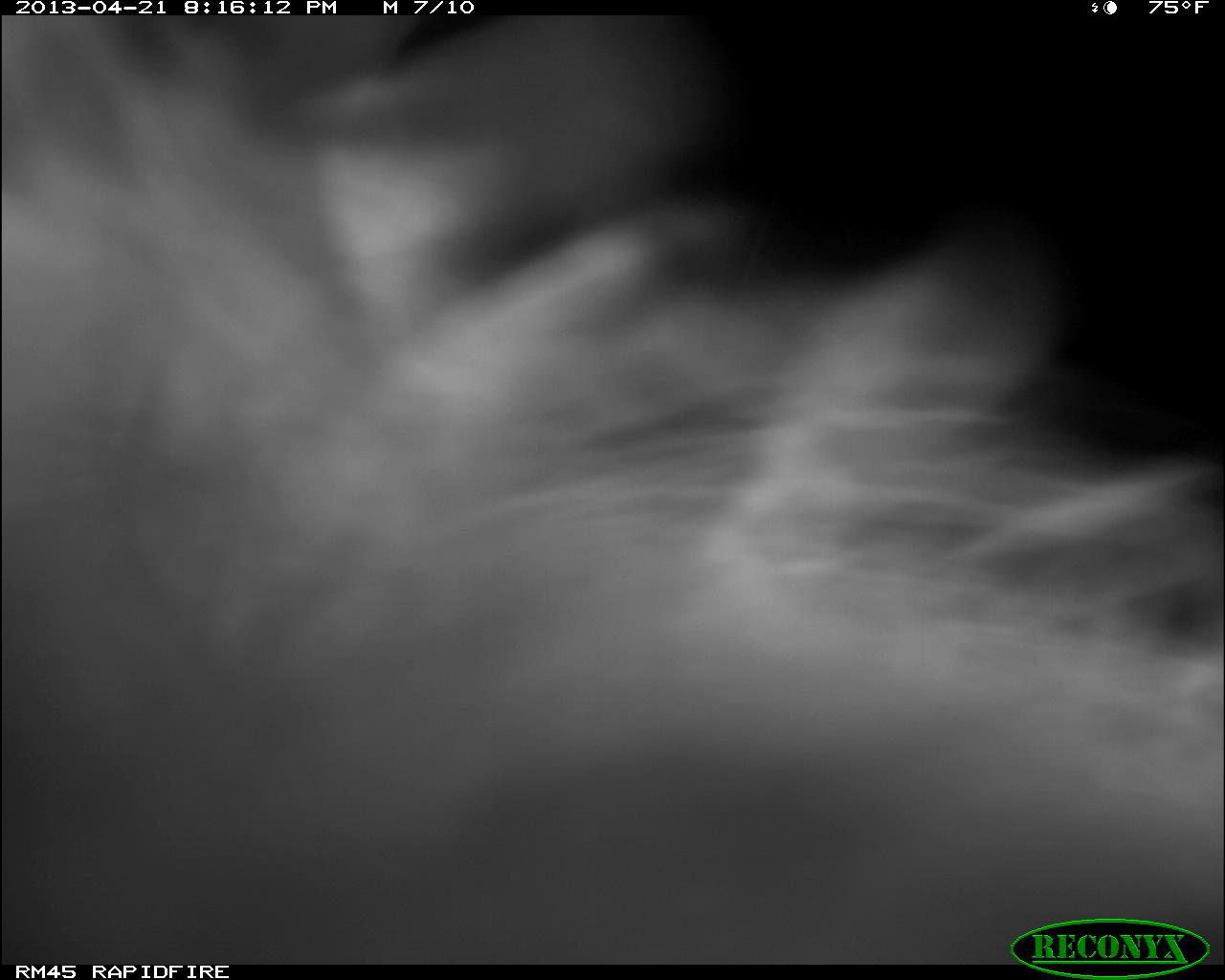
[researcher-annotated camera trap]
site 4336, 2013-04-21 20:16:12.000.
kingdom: Animalia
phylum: Chordata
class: Mammalia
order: Didelphimorphia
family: Didelphidae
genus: Didelphis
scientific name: Didelphis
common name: american opossums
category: didelphis sp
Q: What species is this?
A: Didelphis sp (american opossums) (Didelphis).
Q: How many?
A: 1.